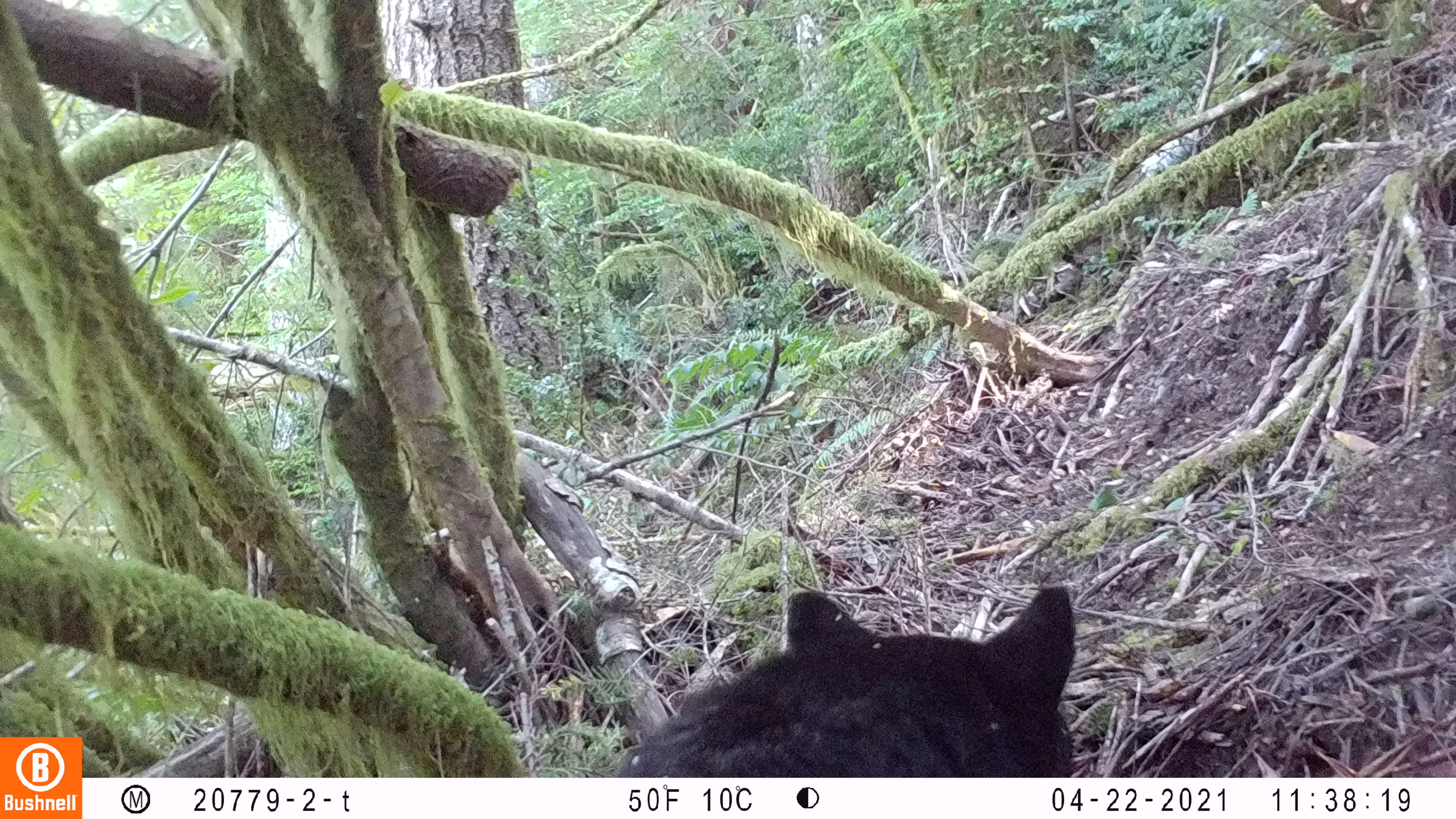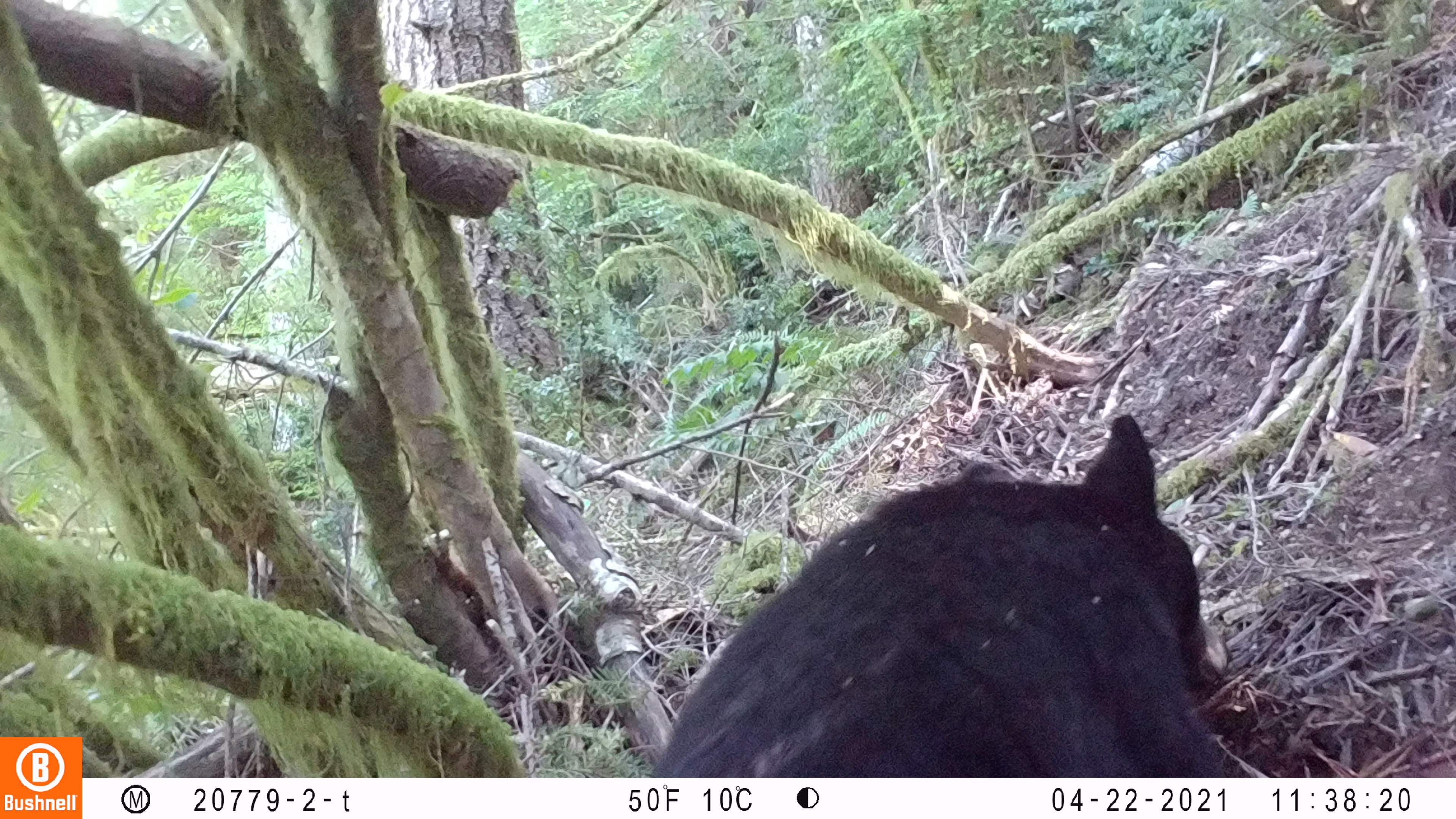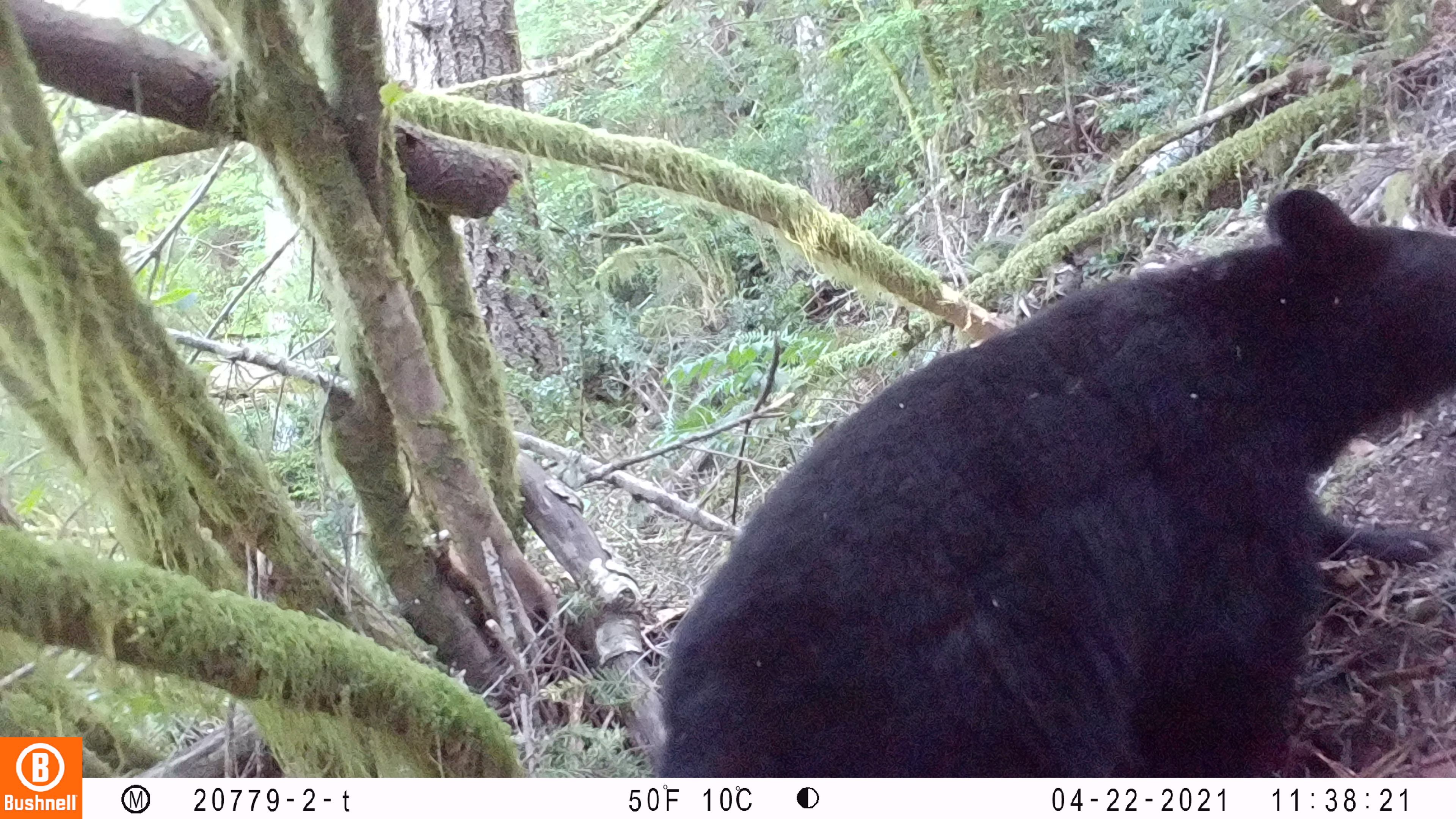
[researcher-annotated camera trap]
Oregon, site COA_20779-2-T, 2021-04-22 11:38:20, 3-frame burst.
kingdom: Animalia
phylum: Chordata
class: Mammalia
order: Carnivora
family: Ursidae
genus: Ursus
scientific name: Ursus americanus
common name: american black bear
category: black bear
Black bear (american black bear) (Ursus americanus).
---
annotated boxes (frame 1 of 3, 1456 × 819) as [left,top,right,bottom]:
black bear: [599,567,1098,777]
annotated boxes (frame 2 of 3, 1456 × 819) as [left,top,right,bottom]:
black bear: [626,406,1268,777]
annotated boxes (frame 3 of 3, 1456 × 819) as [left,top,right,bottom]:
black bear: [644,175,1455,777]